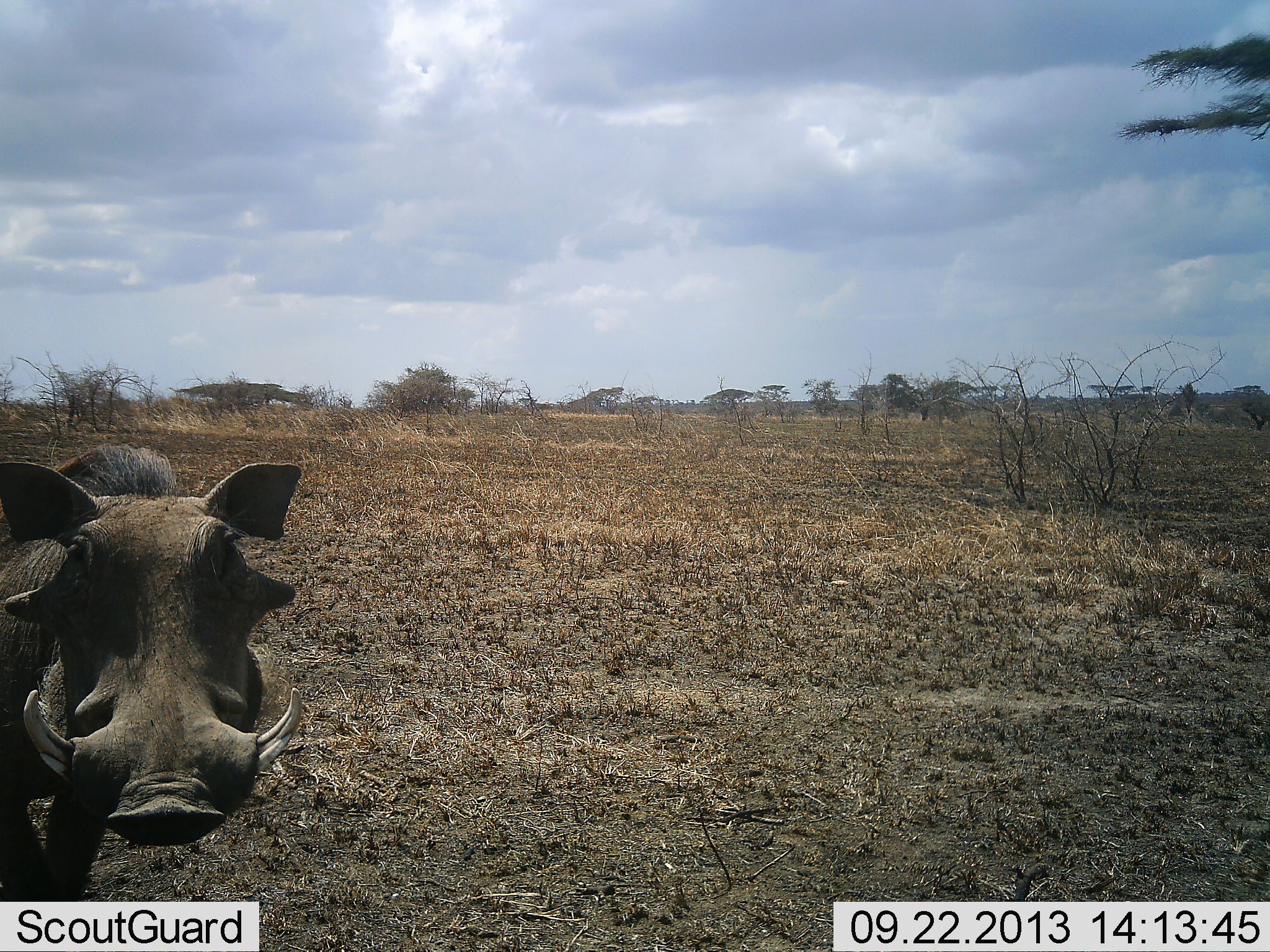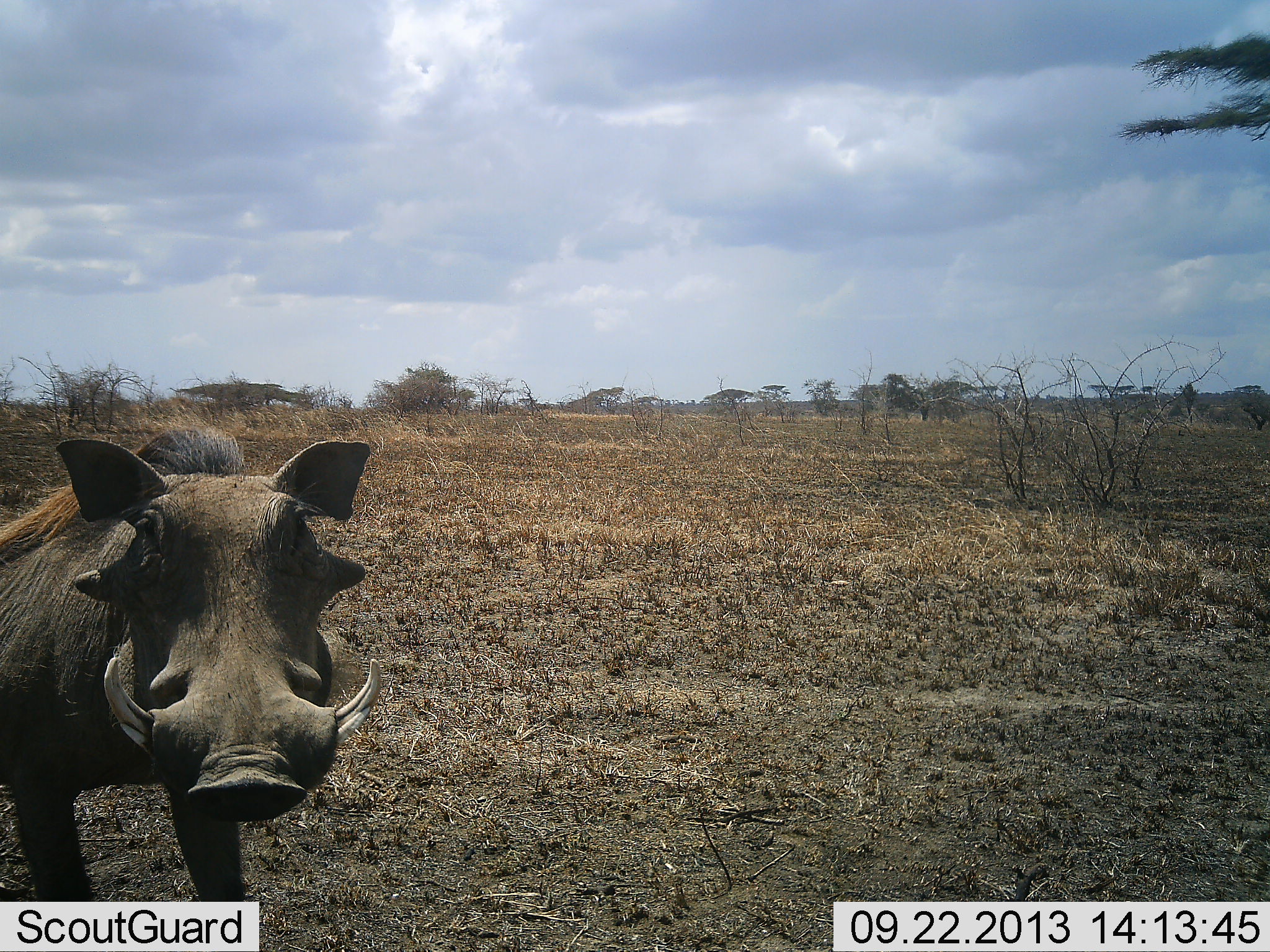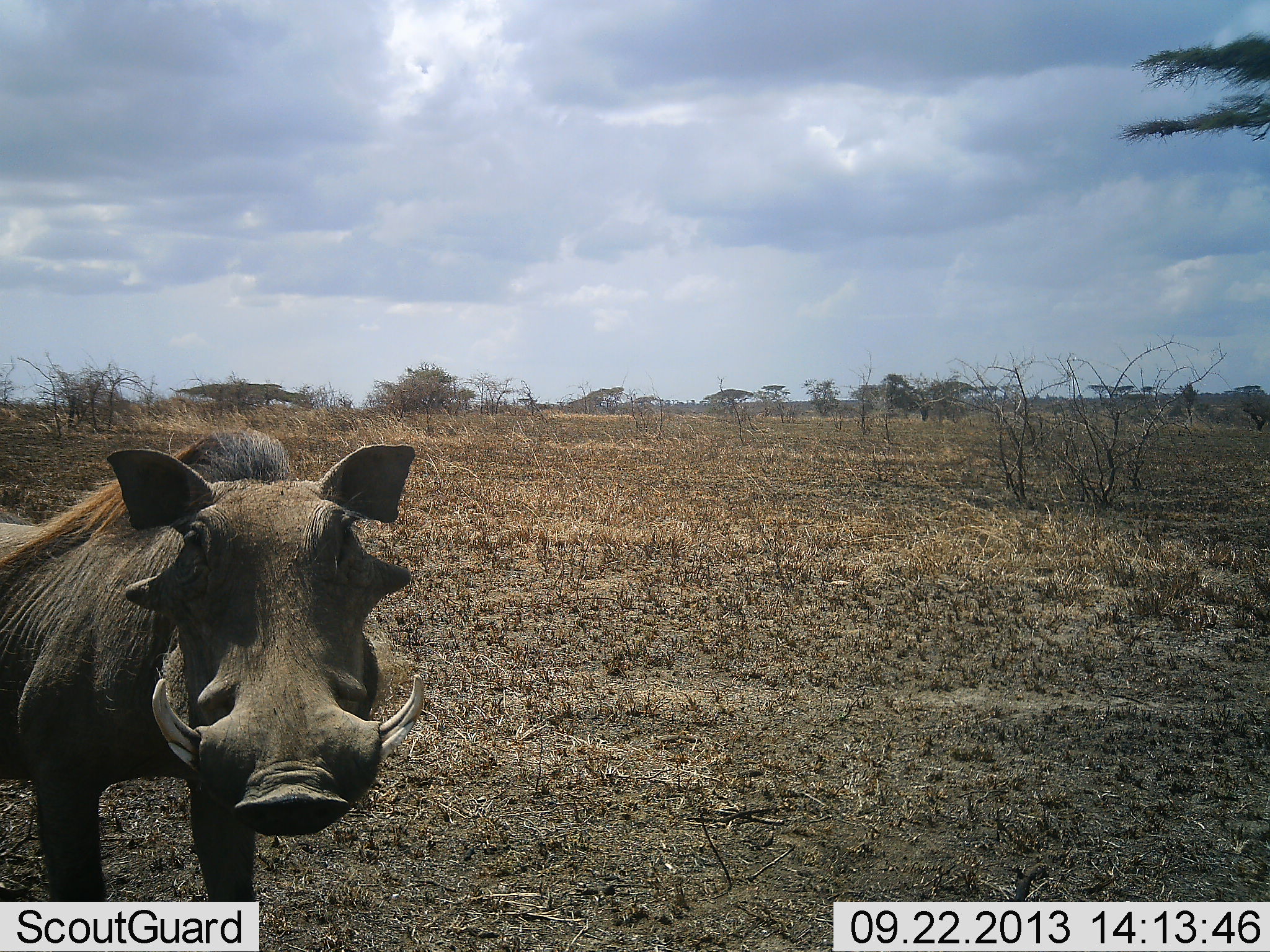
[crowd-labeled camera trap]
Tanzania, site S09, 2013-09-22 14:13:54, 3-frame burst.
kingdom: Animalia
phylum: Chordata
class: Mammalia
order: Artiodactyla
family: Suidae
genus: Phacochoerus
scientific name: Phacochoerus africanus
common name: warthog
Warthog (Phacochoerus africanus), count 1. Behavior (volunteer vote fractions): standing 52%, resting 0%, moving 52%, interacting 0%. Young present (vote fraction): 0%. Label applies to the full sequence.